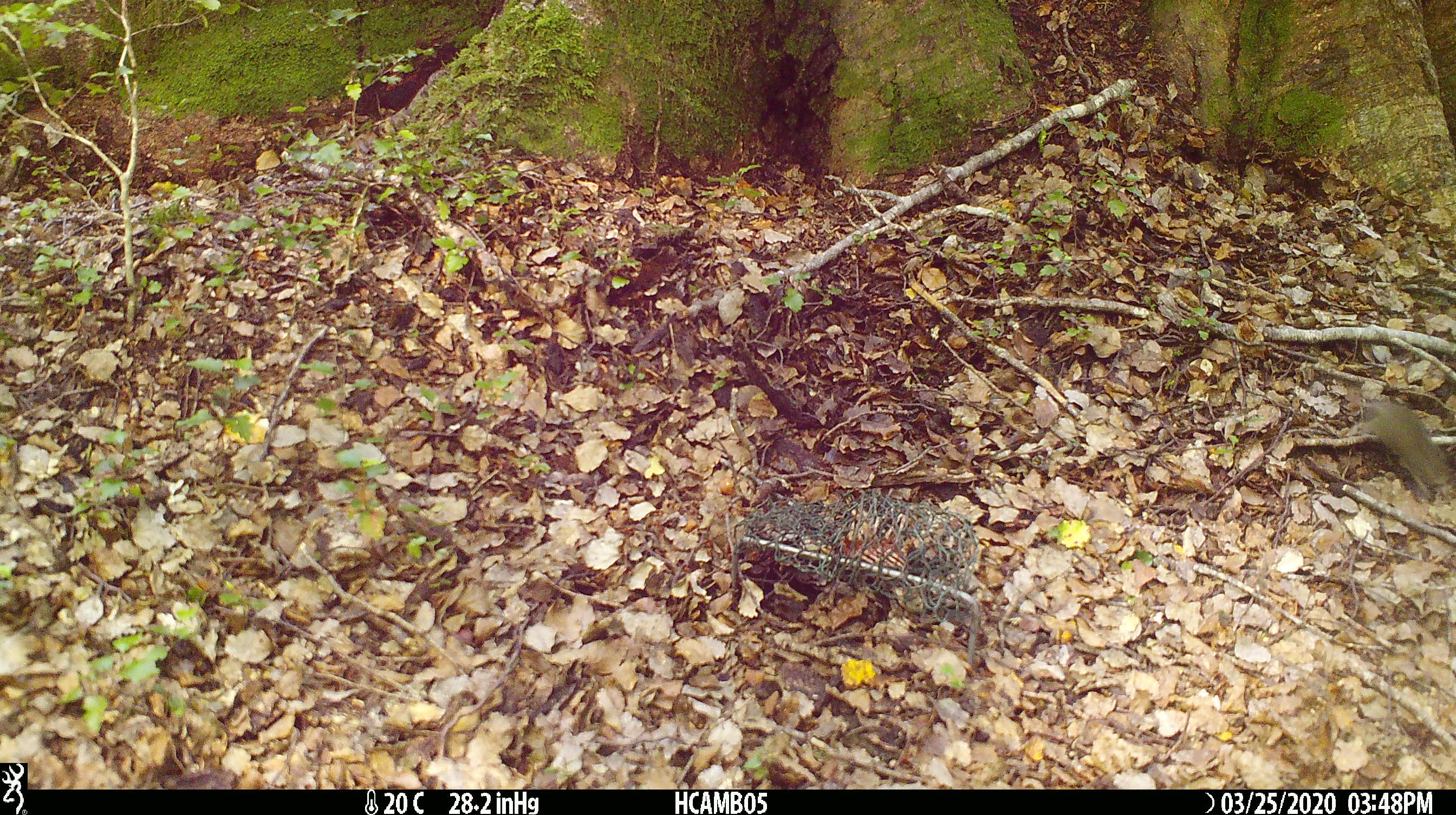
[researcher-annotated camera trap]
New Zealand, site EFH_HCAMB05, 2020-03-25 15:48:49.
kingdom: Animalia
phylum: Chordata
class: Mammalia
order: Rodentia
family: Muridae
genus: Mus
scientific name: Mus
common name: mouse